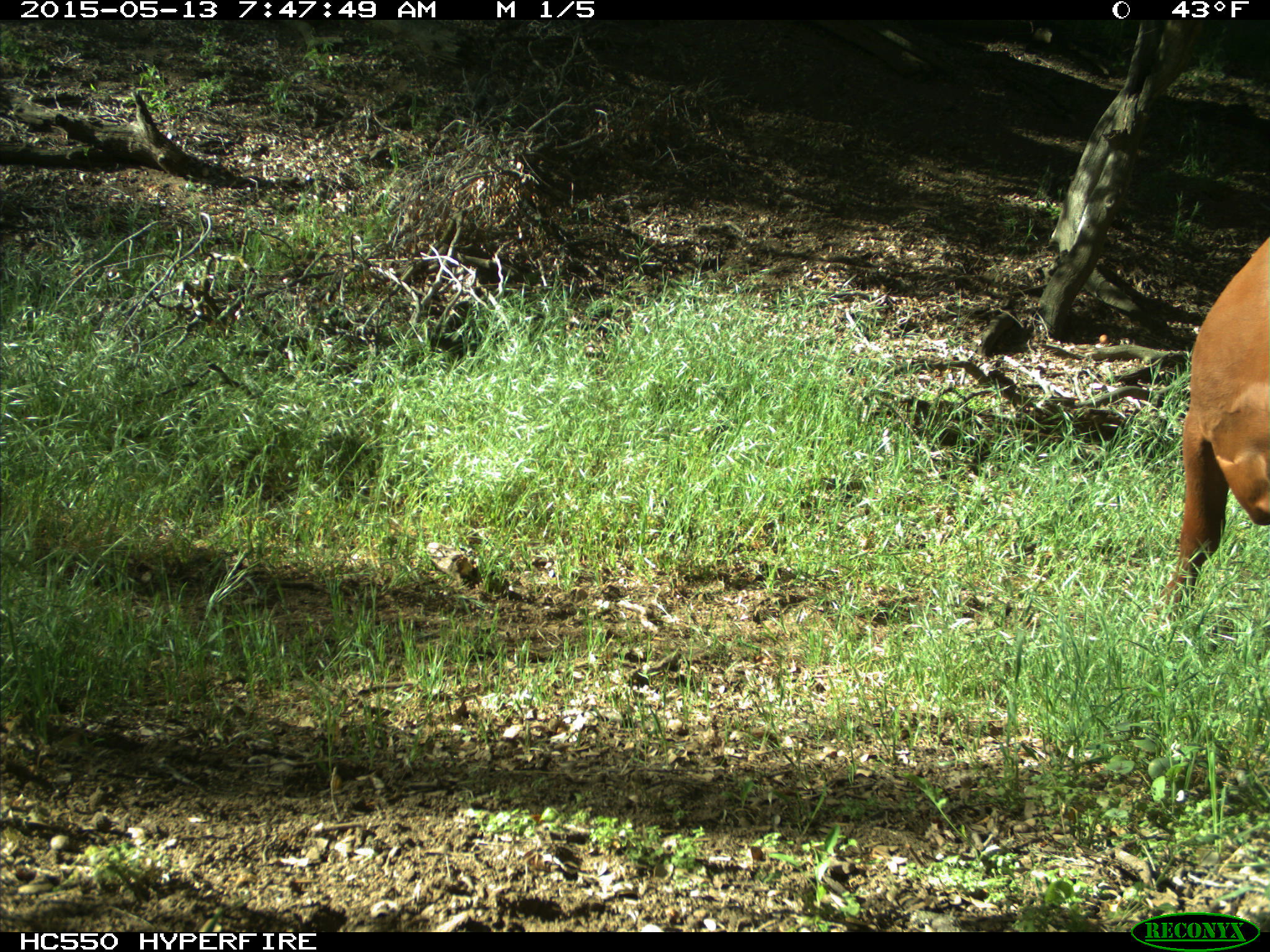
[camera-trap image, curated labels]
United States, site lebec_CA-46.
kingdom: Animalia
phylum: Chordata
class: Mammalia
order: Artiodactyla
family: Bovidae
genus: Bos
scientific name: Bos taurus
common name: domestic cow